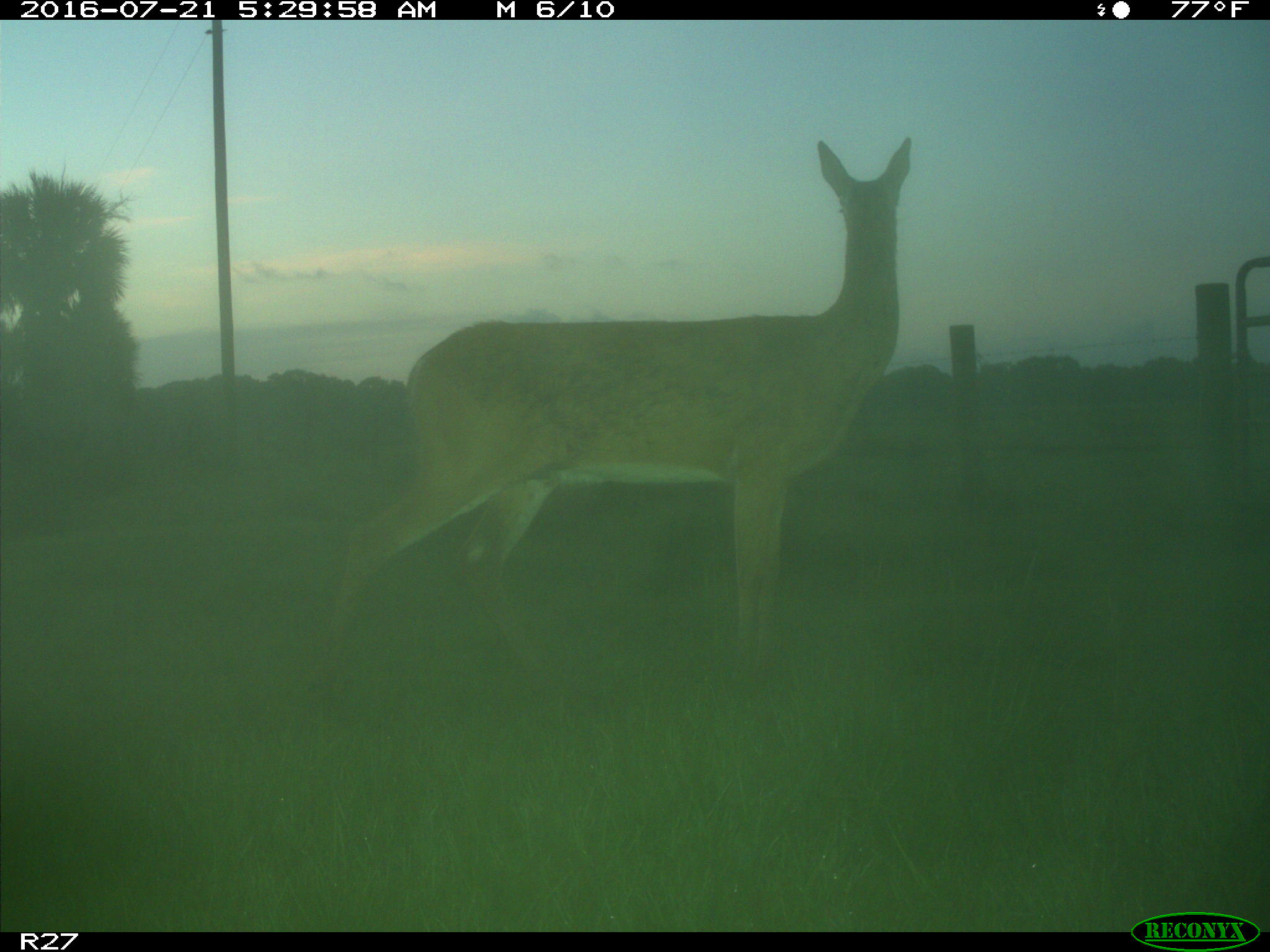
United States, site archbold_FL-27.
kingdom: Animalia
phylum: Chordata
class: Mammalia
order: Artiodactyla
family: Cervidae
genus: Odocoileus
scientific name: Odocoileus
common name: deer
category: unidentified deer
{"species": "unidentified deer (deer) (Odocoileus)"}